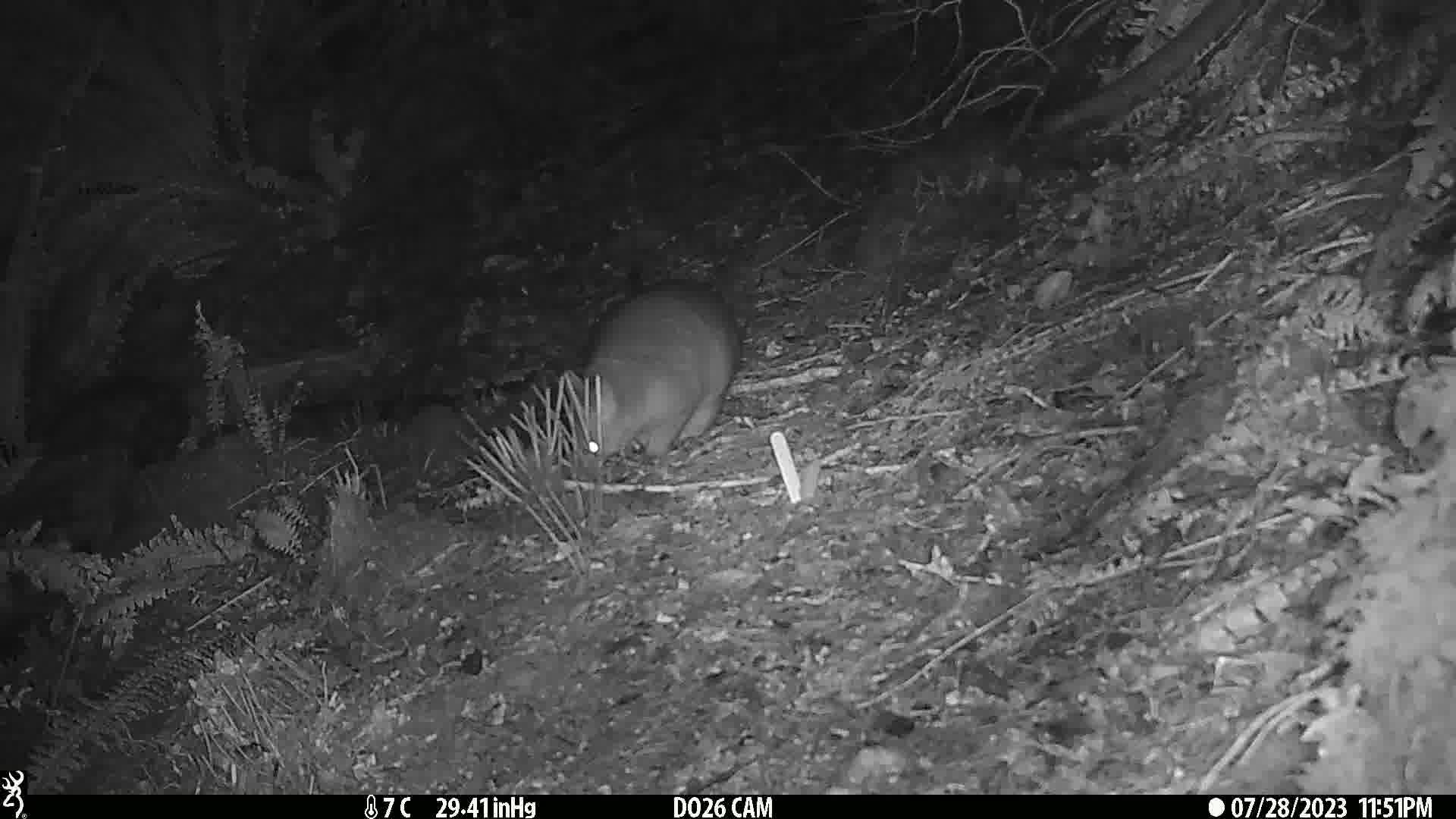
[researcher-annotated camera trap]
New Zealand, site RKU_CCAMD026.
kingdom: Animalia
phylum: Chordata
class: Mammalia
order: Diprotodontia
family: Phalangeridae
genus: Trichosurus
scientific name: Trichosurus vulpecula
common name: common brushtail possum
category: possum